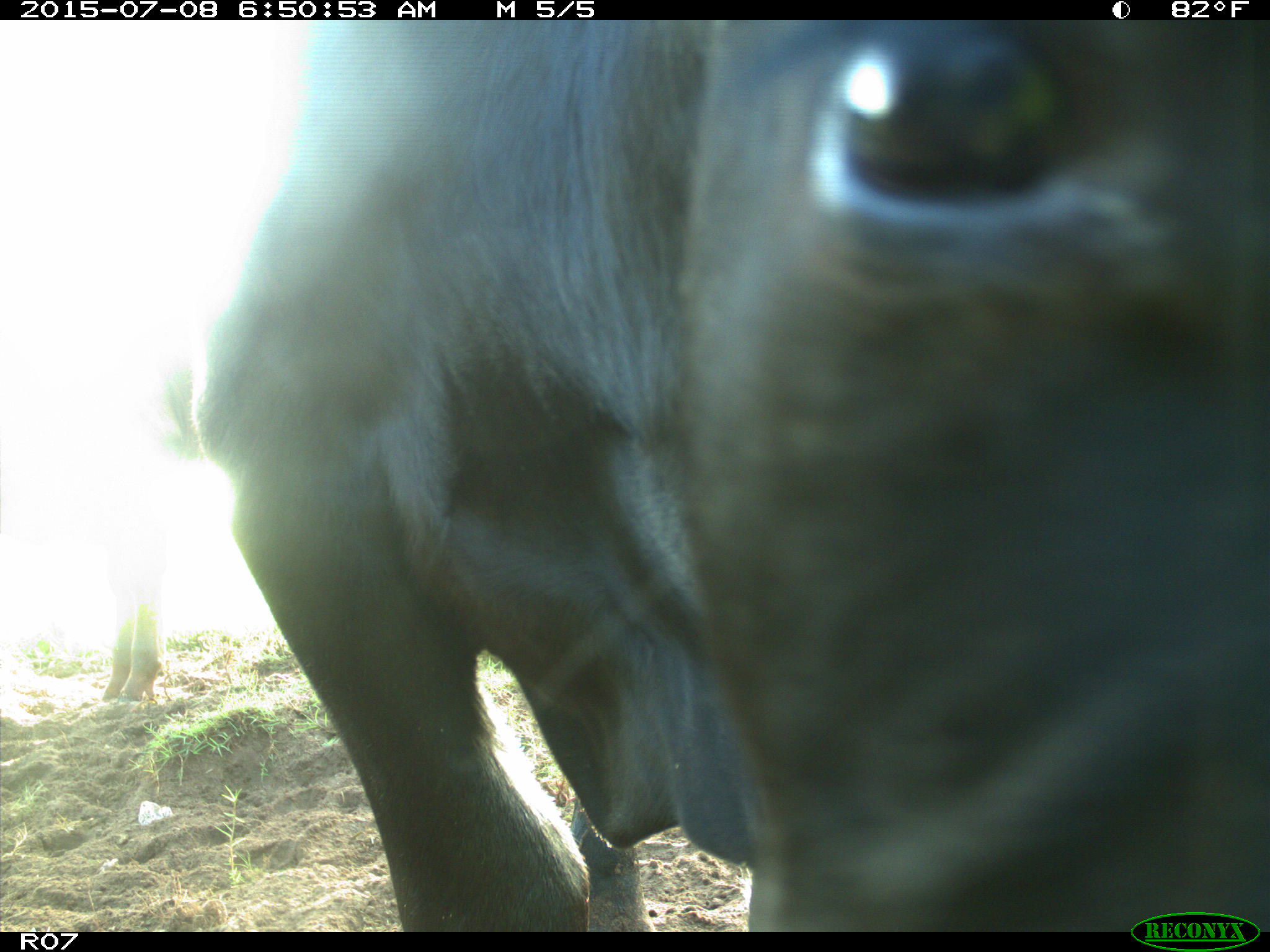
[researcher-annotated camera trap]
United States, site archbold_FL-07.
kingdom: Animalia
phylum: Chordata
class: Mammalia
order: Artiodactyla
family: Bovidae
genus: Bos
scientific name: Bos taurus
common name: domestic cow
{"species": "Bos taurus (domestic cow)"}